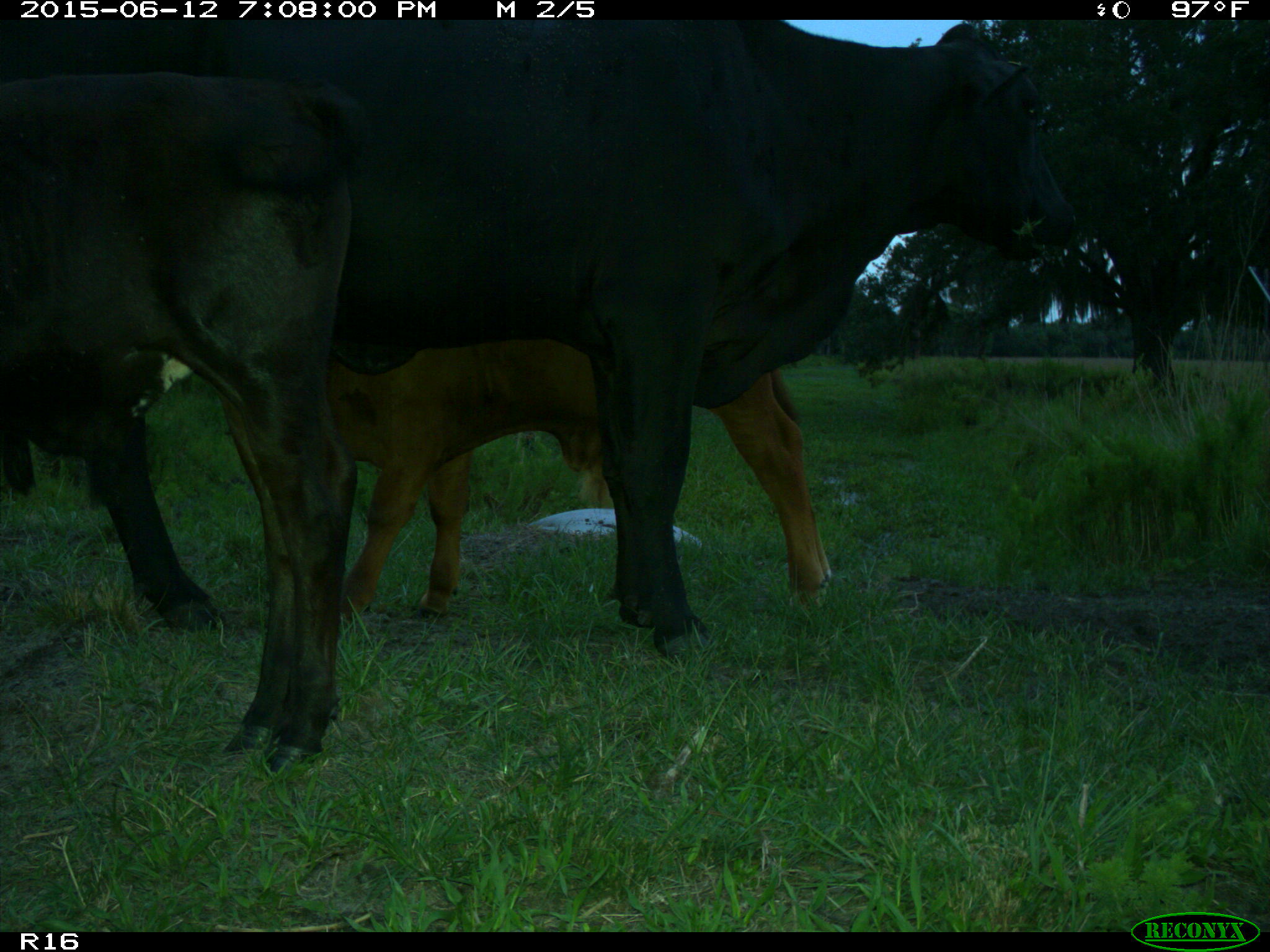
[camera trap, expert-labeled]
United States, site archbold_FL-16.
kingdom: Animalia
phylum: Chordata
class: Mammalia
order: Artiodactyla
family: Bovidae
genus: Bos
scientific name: Bos taurus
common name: domestic cow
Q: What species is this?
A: Bos taurus (domestic cow).